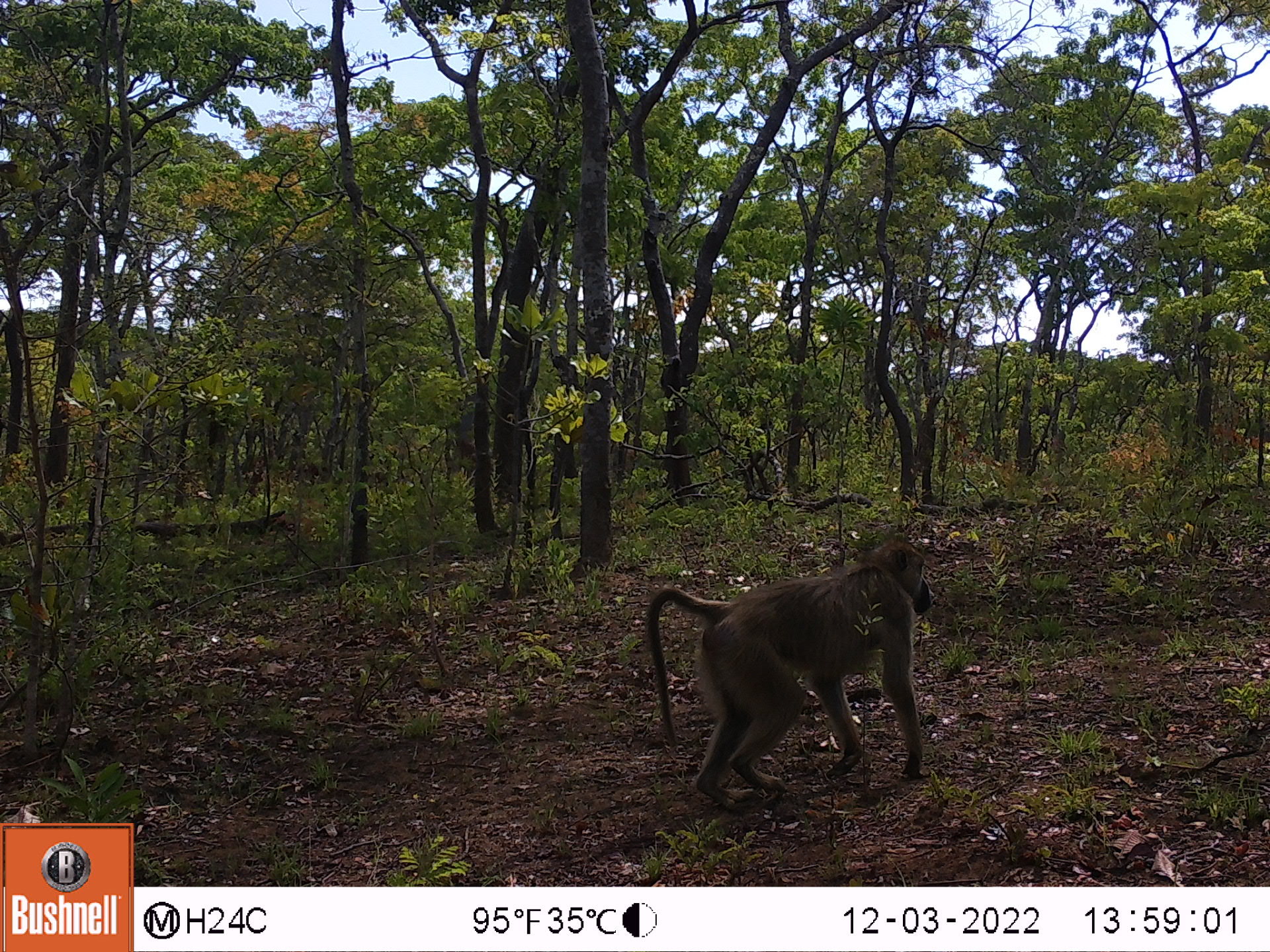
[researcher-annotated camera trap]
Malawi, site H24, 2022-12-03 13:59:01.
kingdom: Animalia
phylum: Chordata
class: Mammalia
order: Primates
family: Cercopithecidae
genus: Papio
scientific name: Papio cynocephalus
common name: yellow baboon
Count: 1.